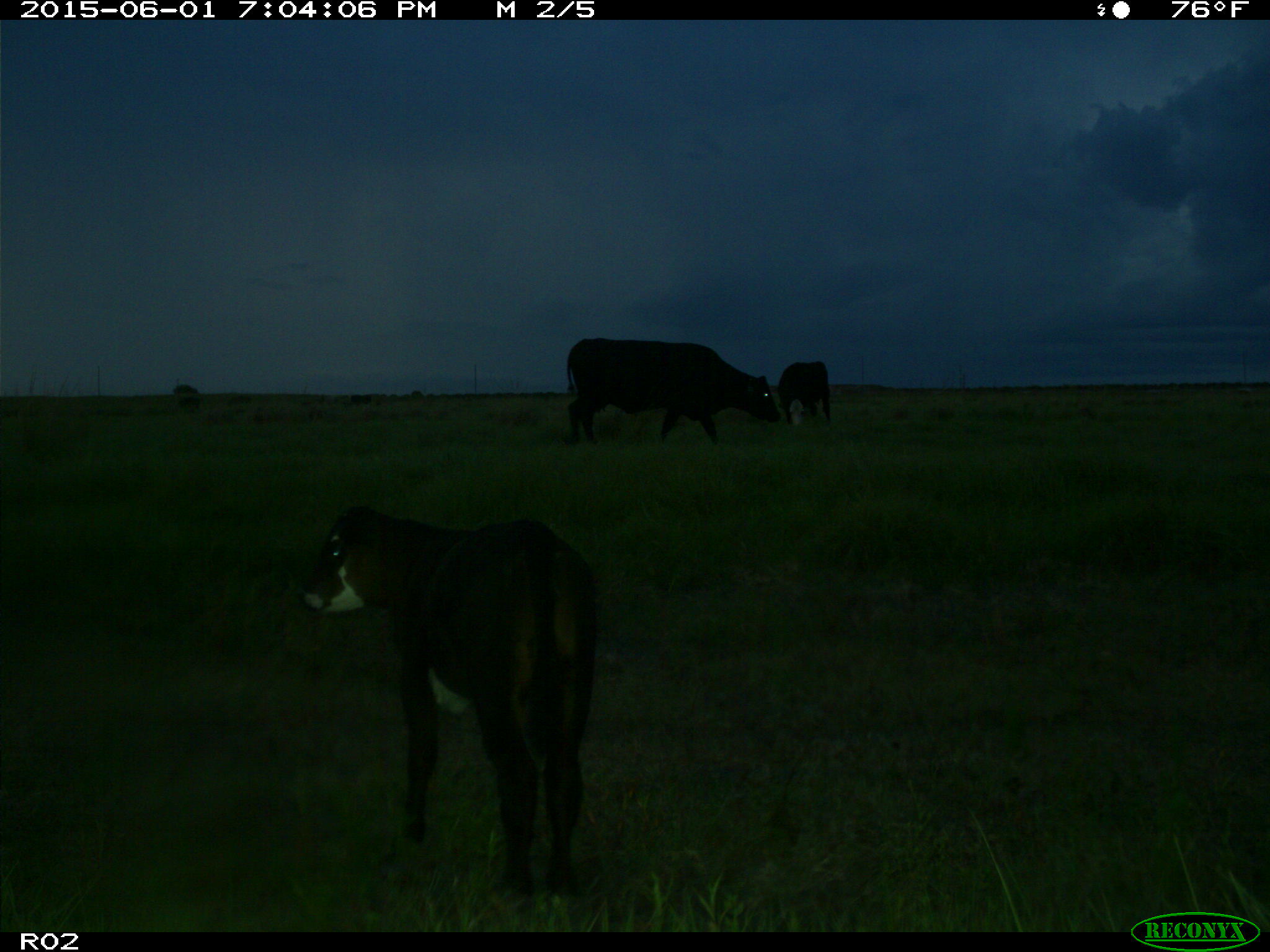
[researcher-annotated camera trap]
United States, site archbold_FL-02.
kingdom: Animalia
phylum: Chordata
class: Mammalia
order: Artiodactyla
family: Bovidae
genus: Bos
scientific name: Bos taurus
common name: domestic cow